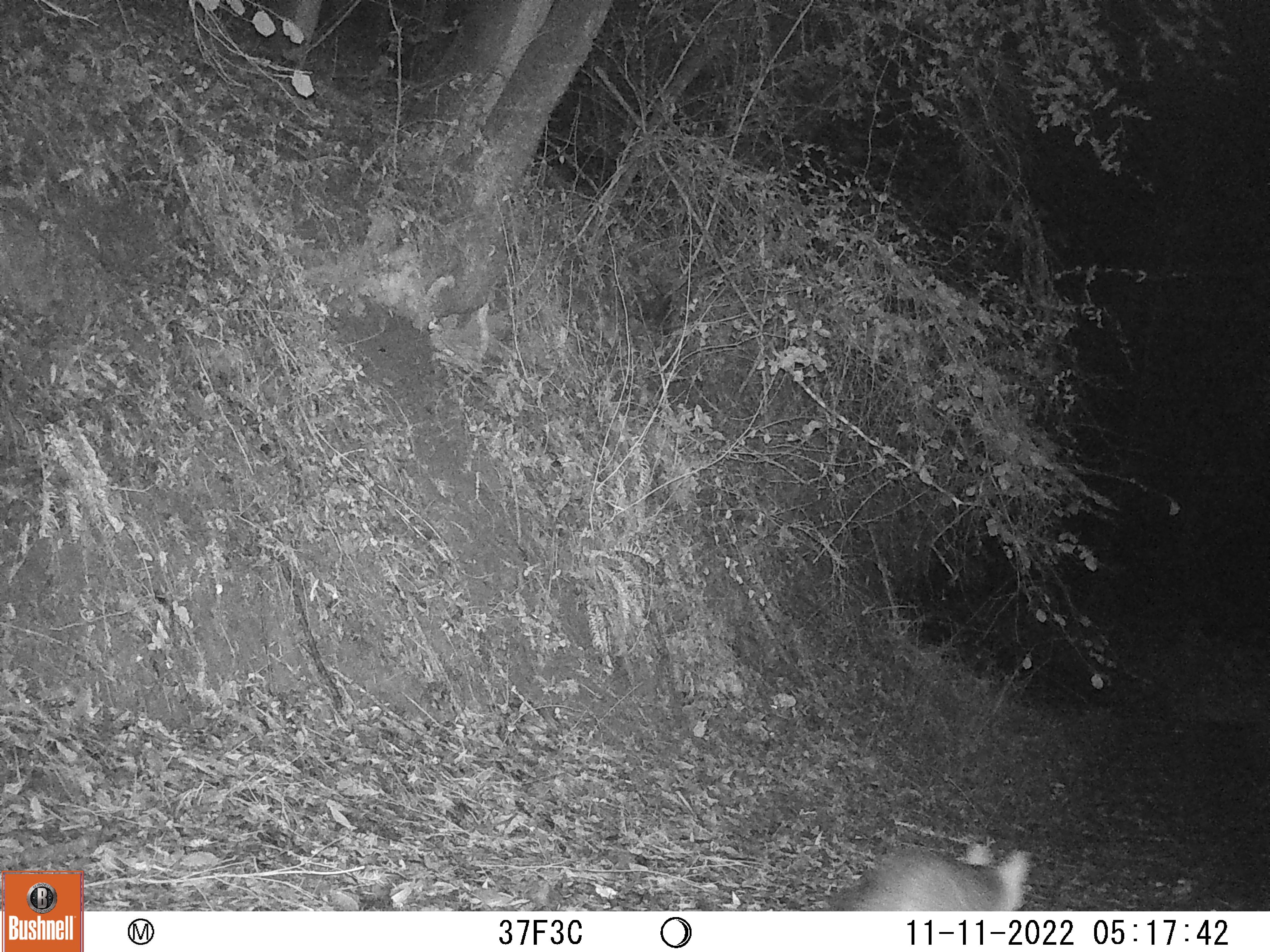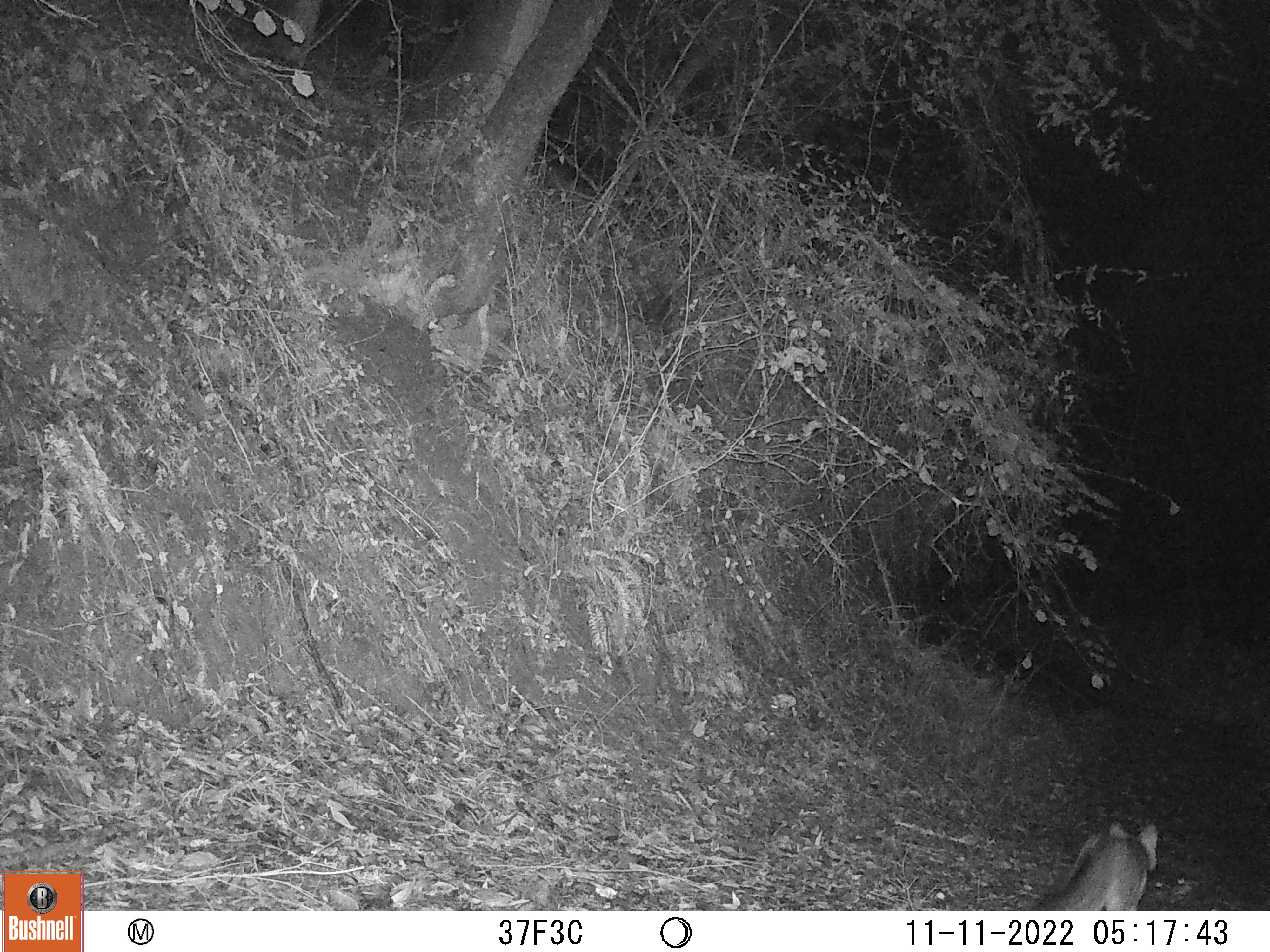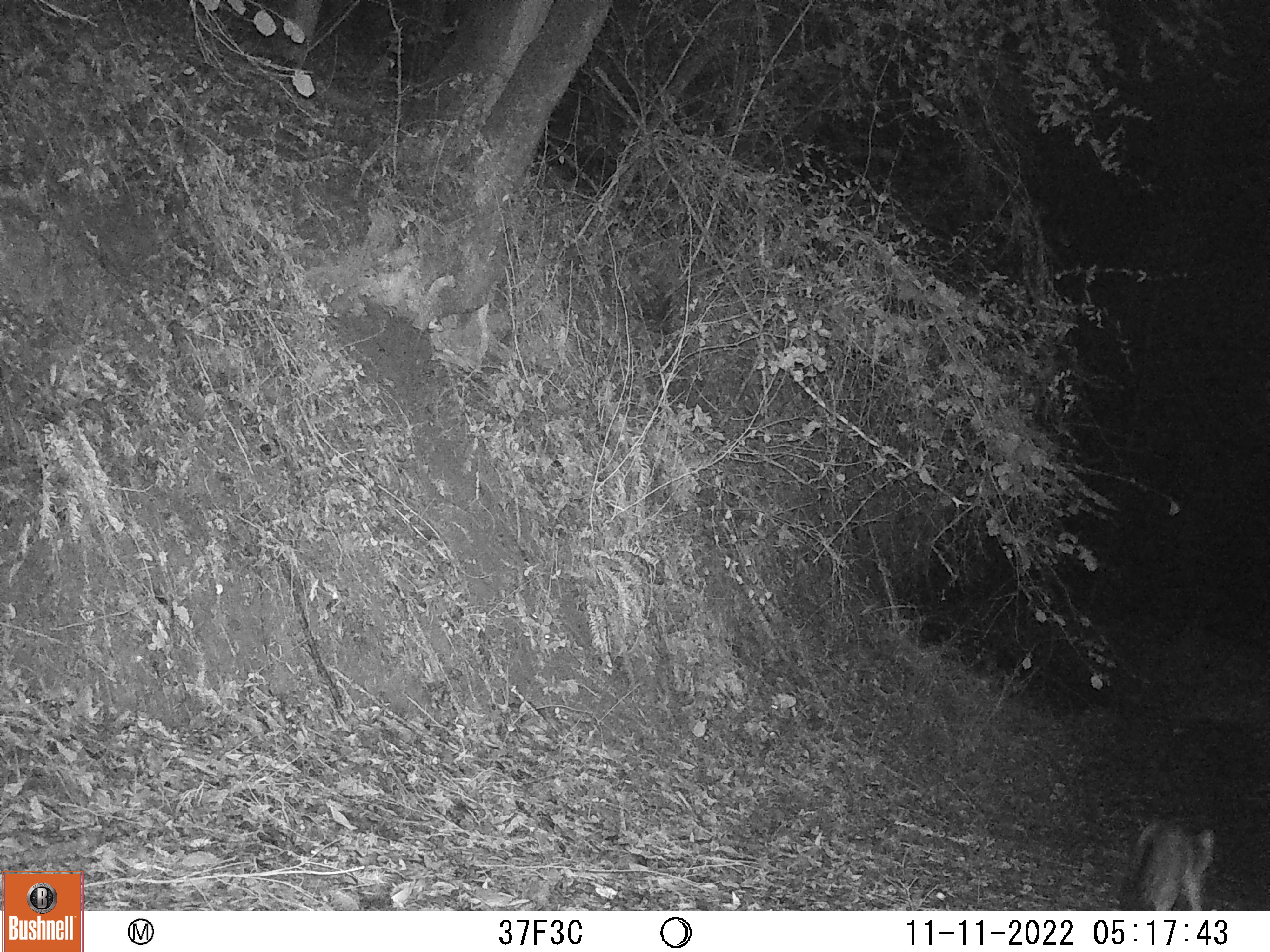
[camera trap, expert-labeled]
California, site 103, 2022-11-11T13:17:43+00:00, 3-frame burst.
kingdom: Animalia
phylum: Chordata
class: Mammalia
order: Carnivora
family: Canidae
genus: Urocyon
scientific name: Urocyon cinereoargenteus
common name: gray fox